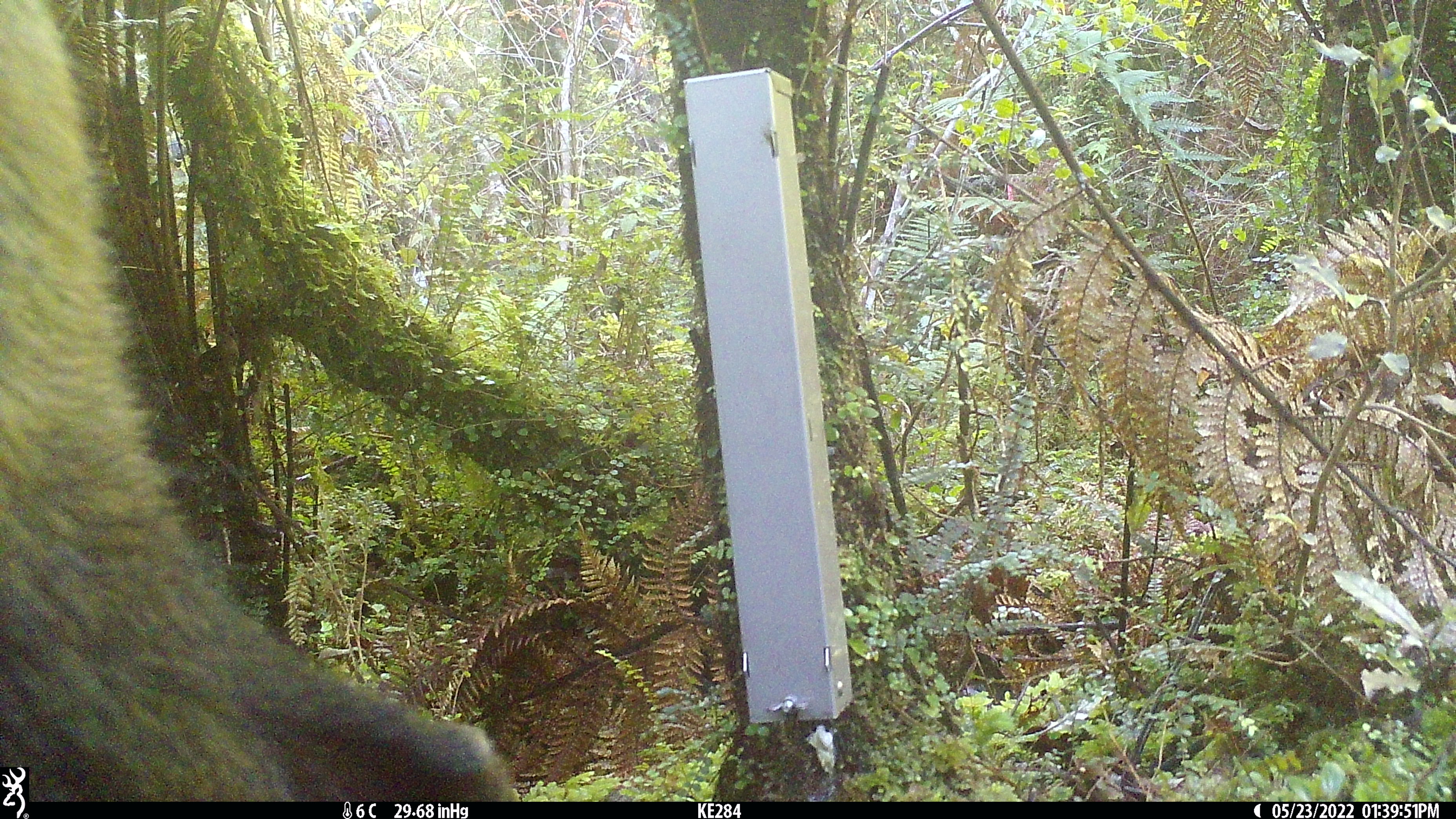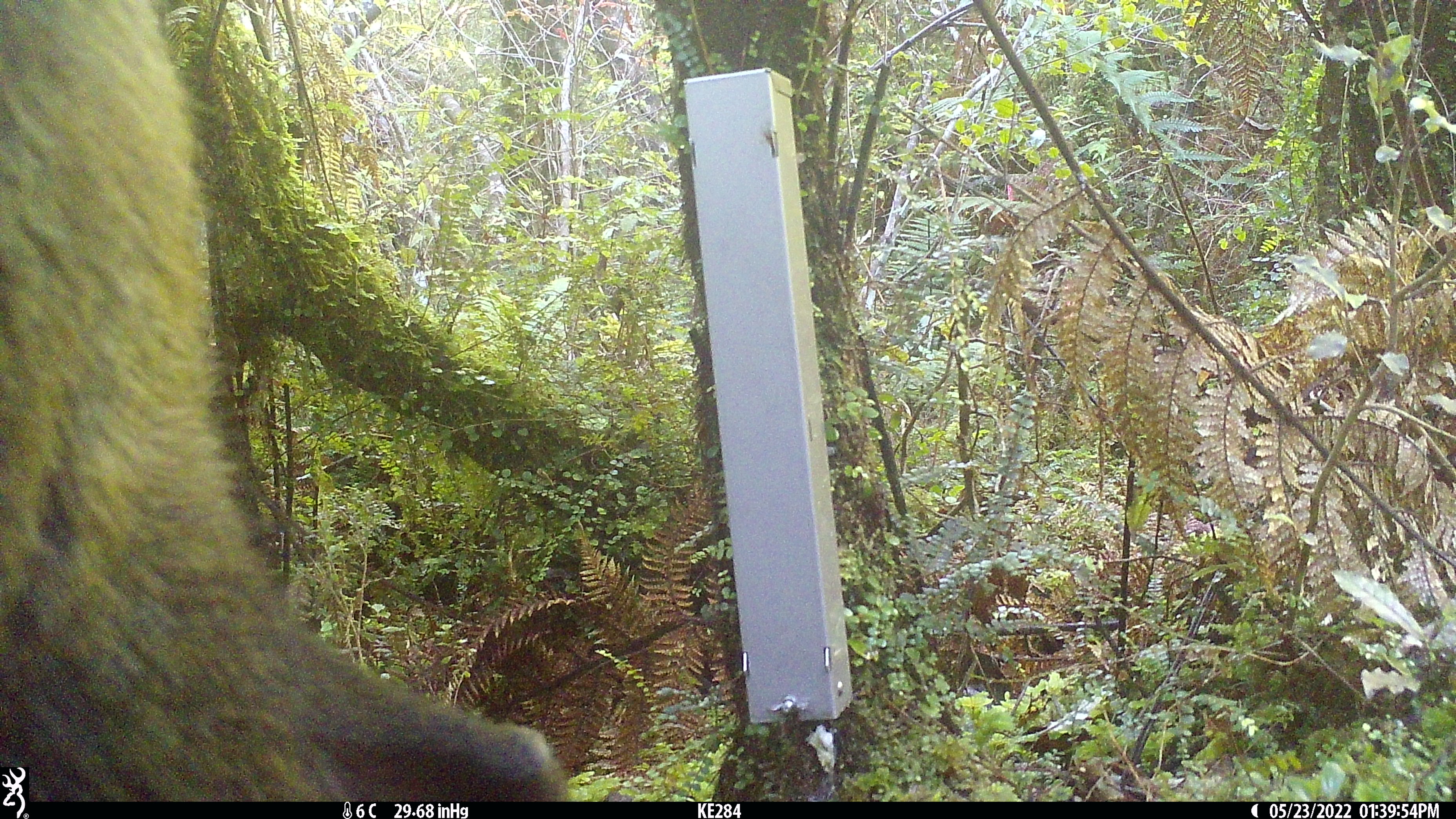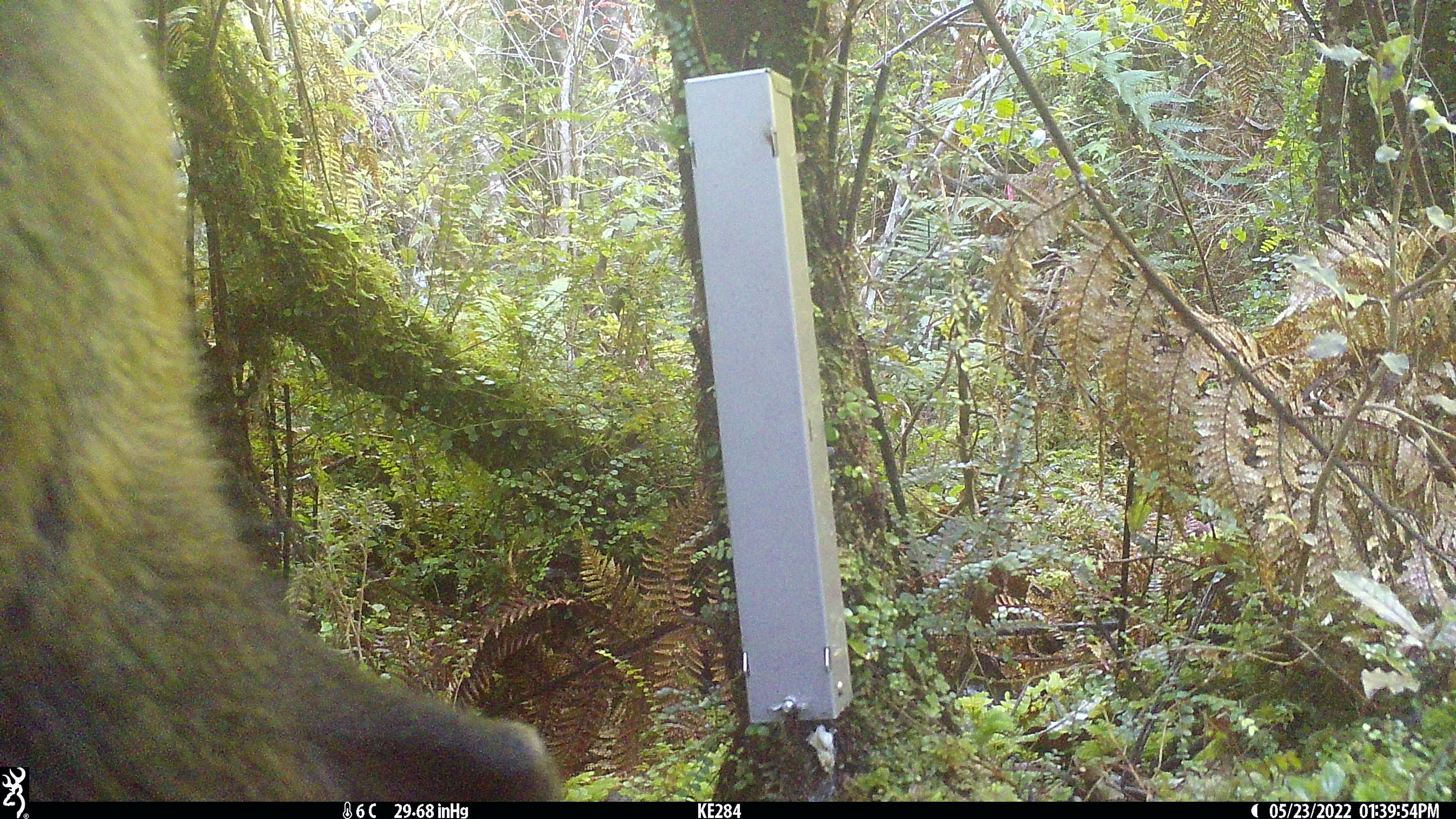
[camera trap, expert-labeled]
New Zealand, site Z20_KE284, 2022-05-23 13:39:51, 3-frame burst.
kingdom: Animalia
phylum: Chordata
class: Mammalia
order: Artiodactyla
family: Bovidae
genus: Rupicapra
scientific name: Rupicapra rupicapra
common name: alpine chamois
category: chamois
Chamois (alpine chamois) (Rupicapra rupicapra).